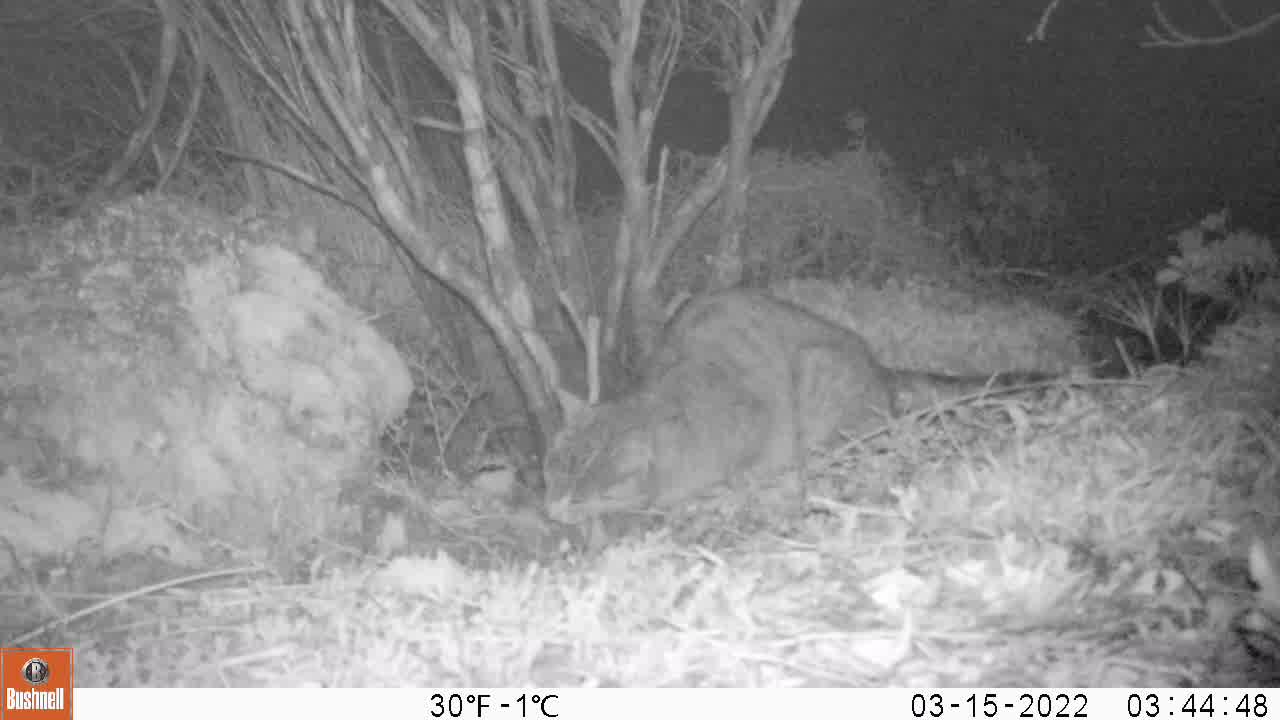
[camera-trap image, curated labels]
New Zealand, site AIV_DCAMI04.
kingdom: Animalia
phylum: Chordata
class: Mammalia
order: Carnivora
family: Felidae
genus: Felis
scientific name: Felis catus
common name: domestic cat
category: cat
Cat (domestic cat) (Felis catus).